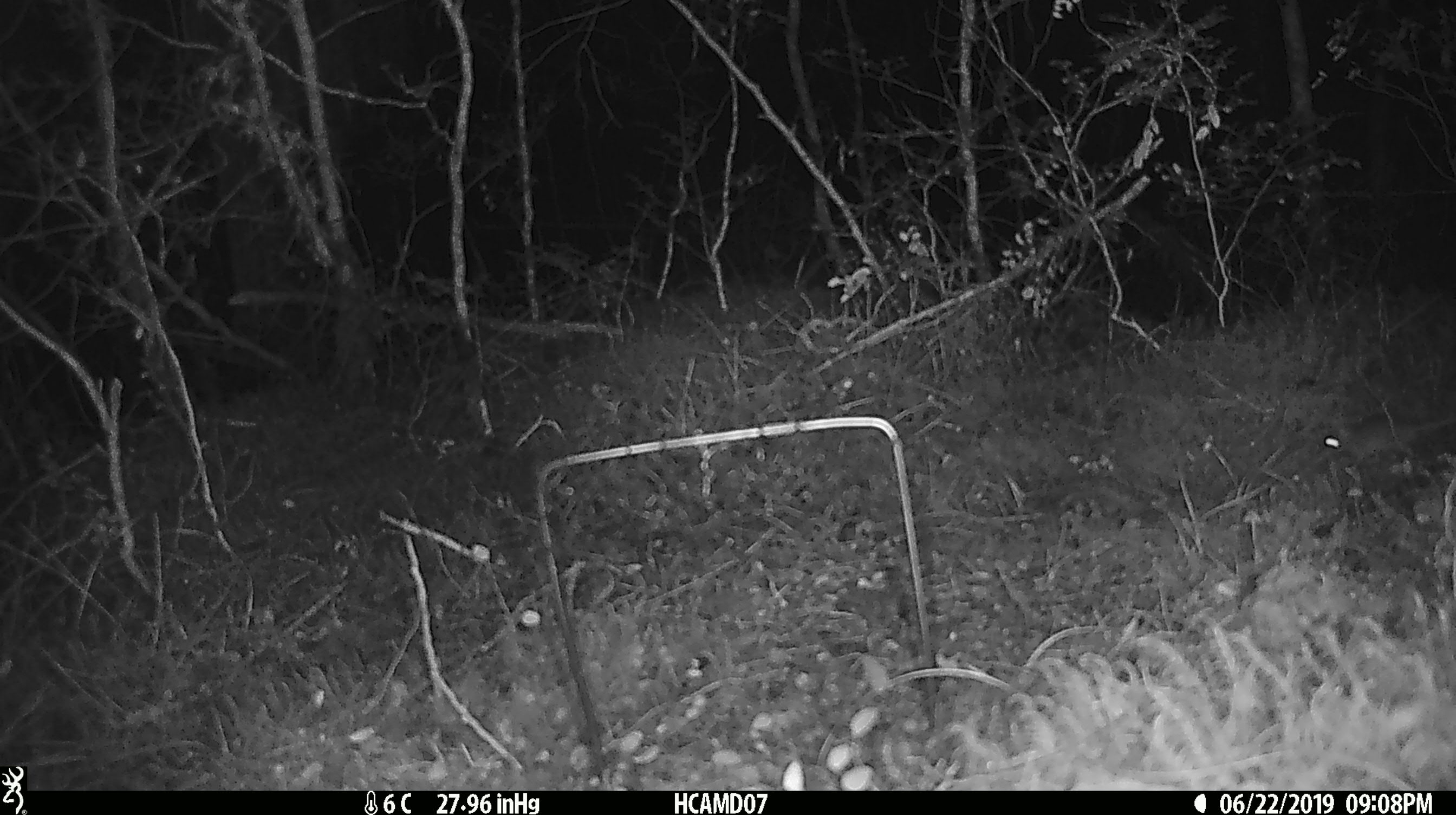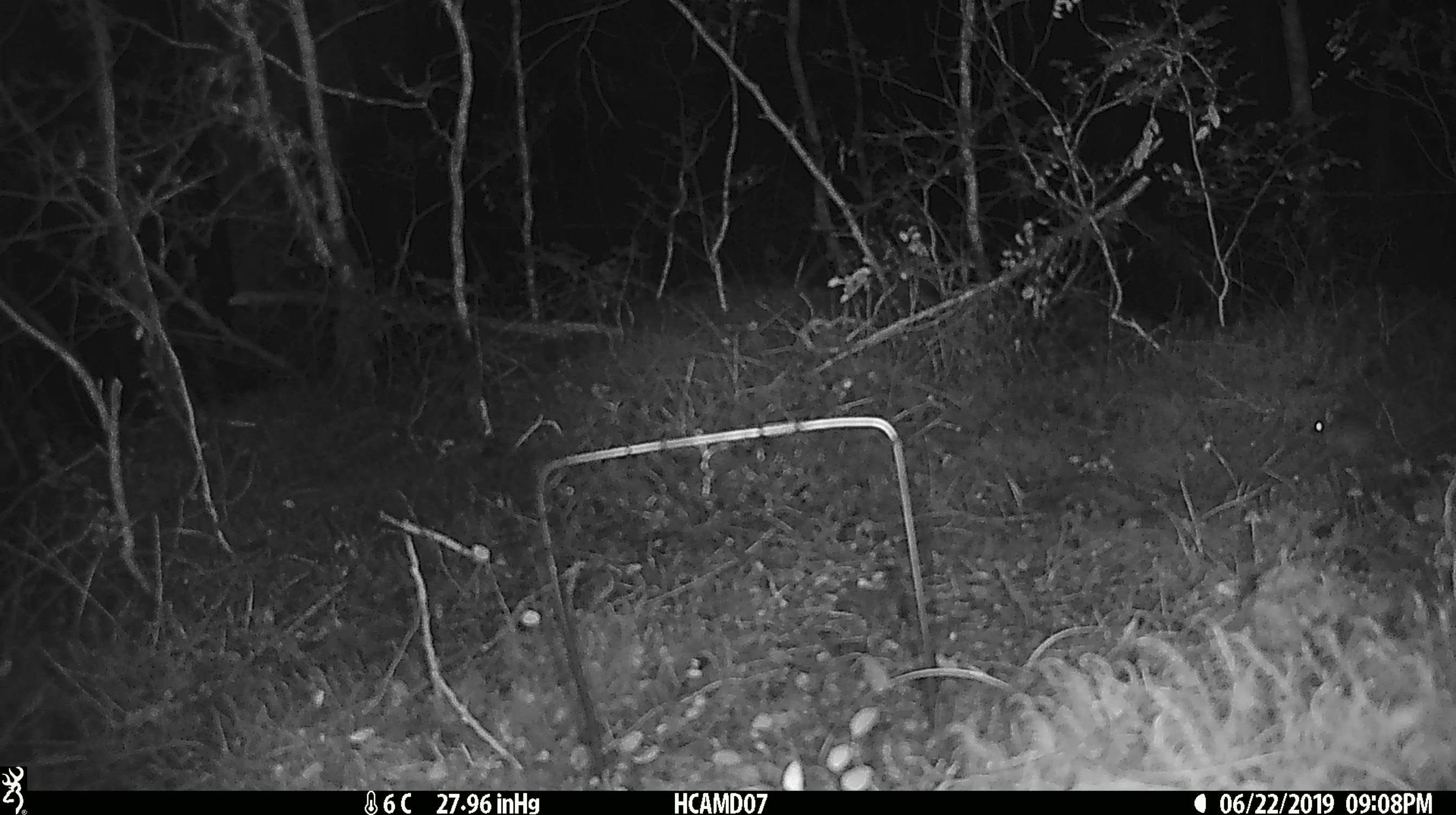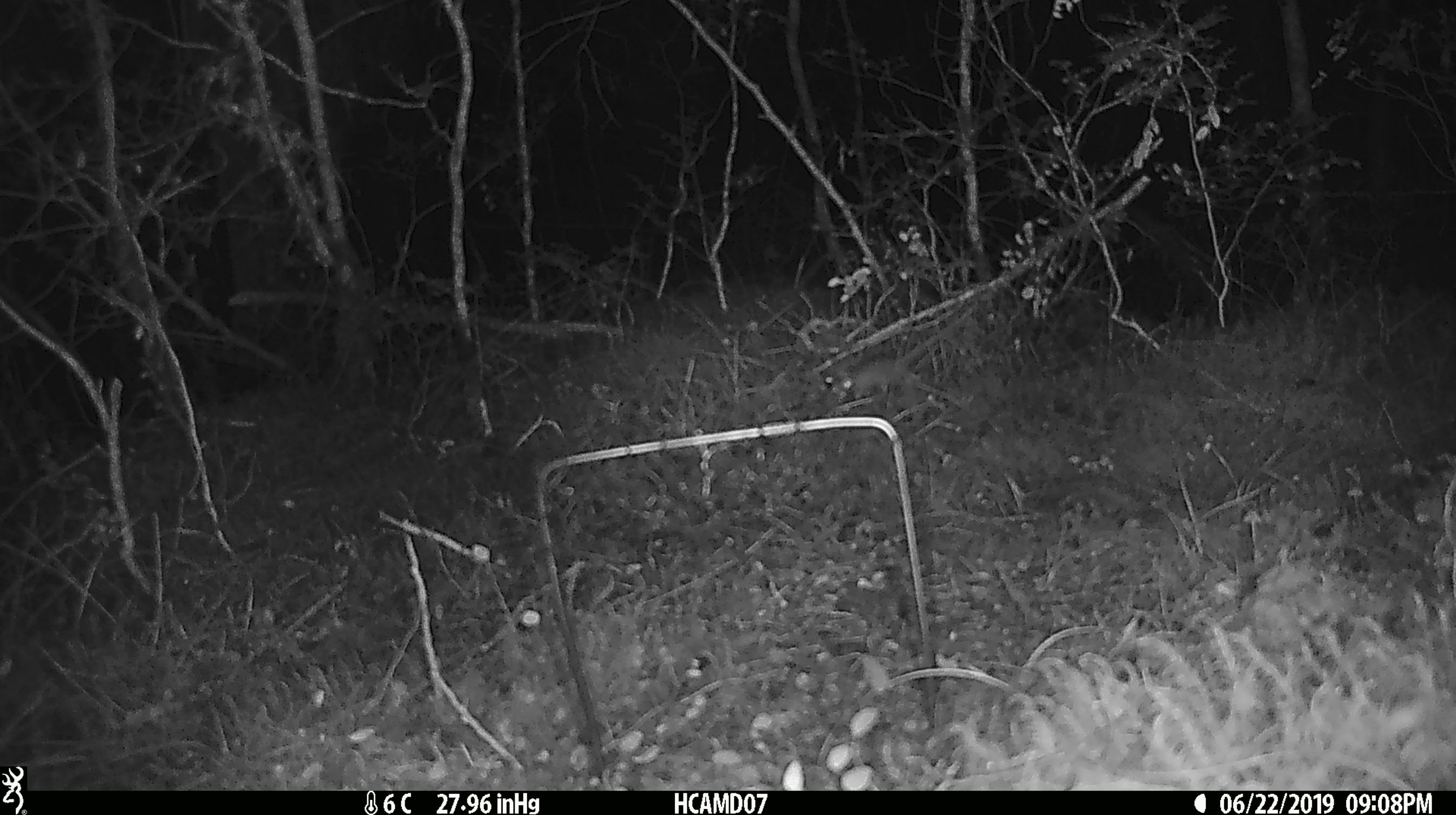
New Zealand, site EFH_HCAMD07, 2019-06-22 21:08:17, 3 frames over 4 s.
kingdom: Animalia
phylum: Chordata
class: Mammalia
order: Rodentia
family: Muridae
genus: Rattus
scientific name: Rattus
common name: rat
Rat (Rattus).